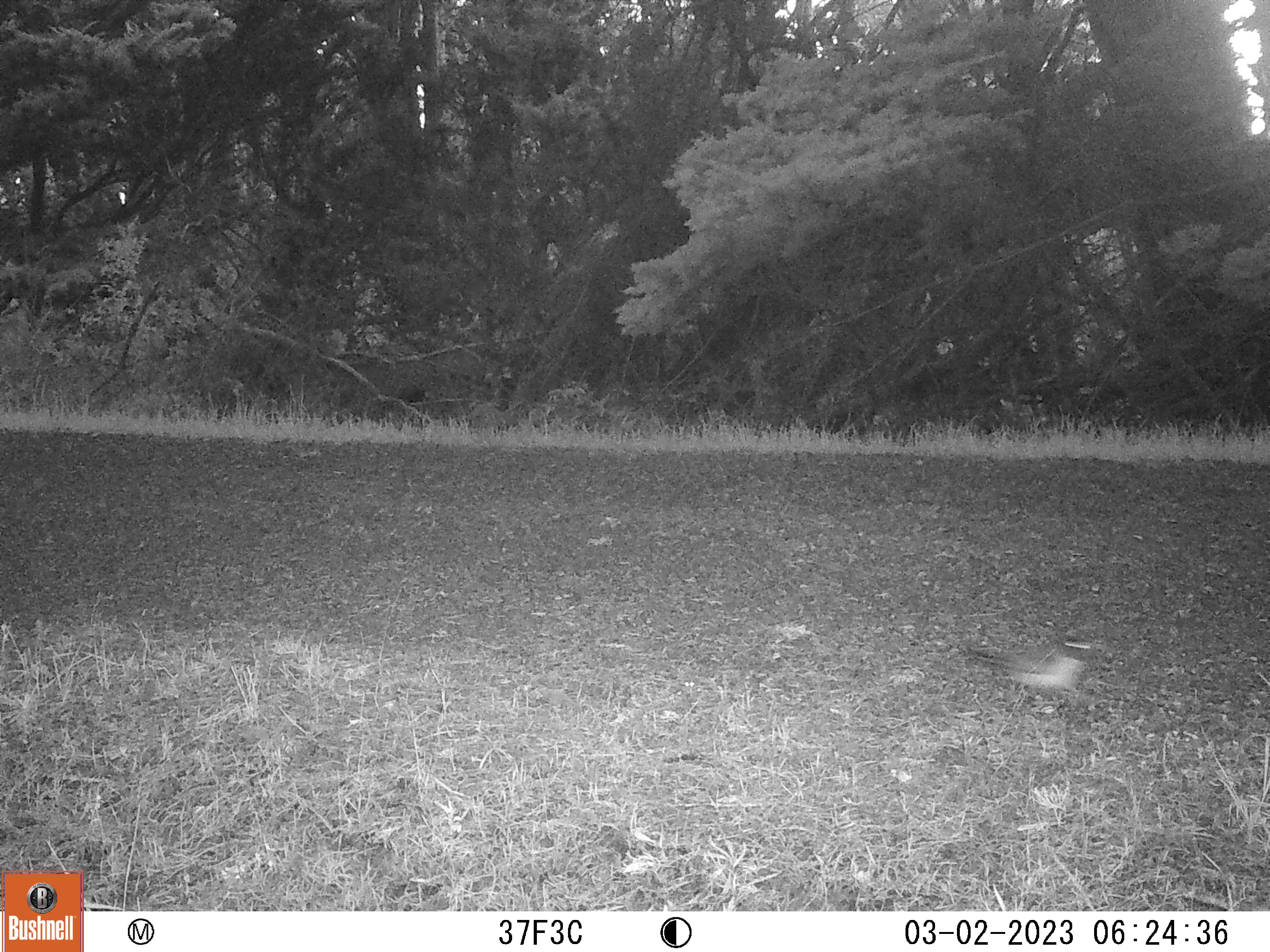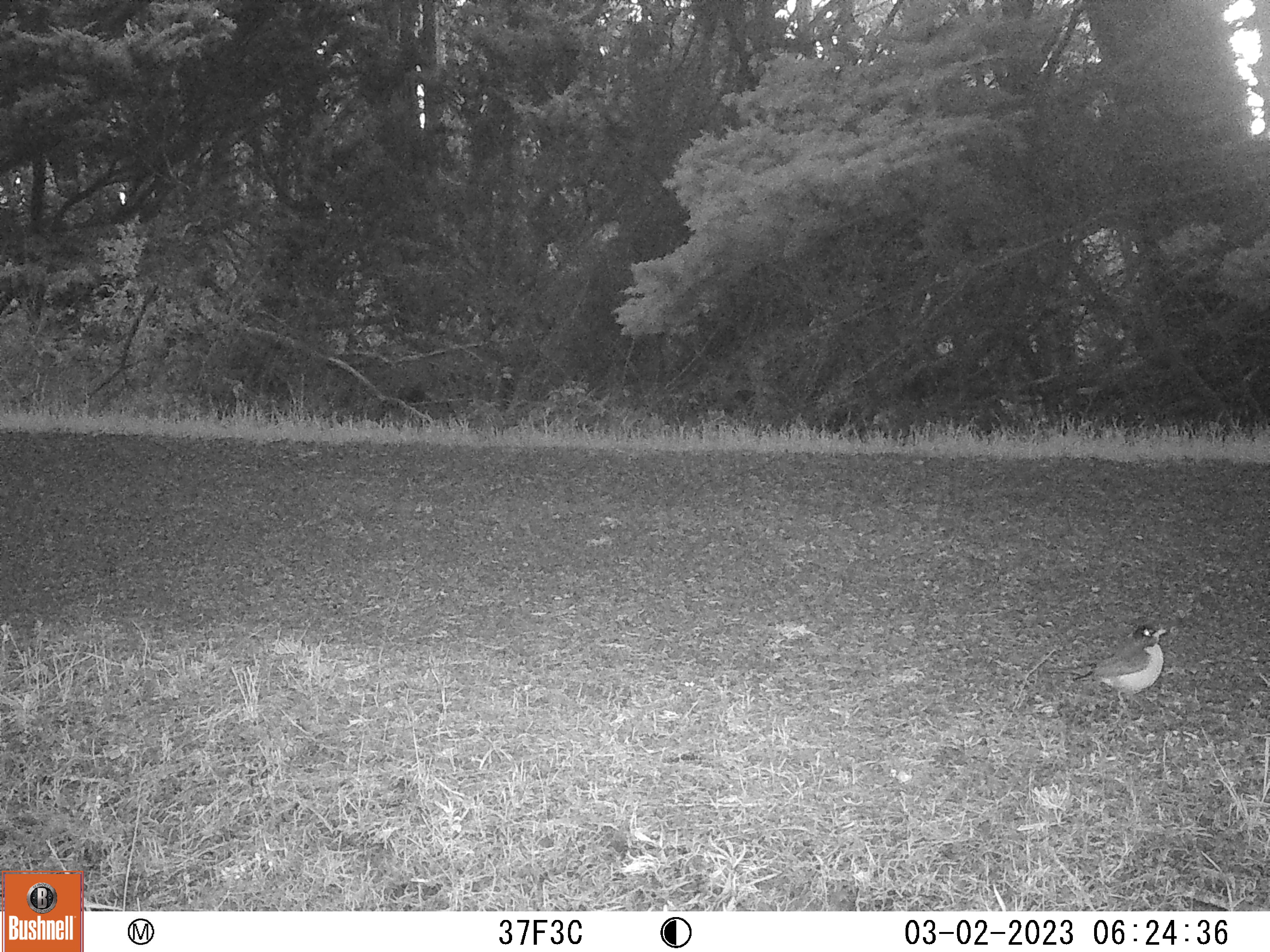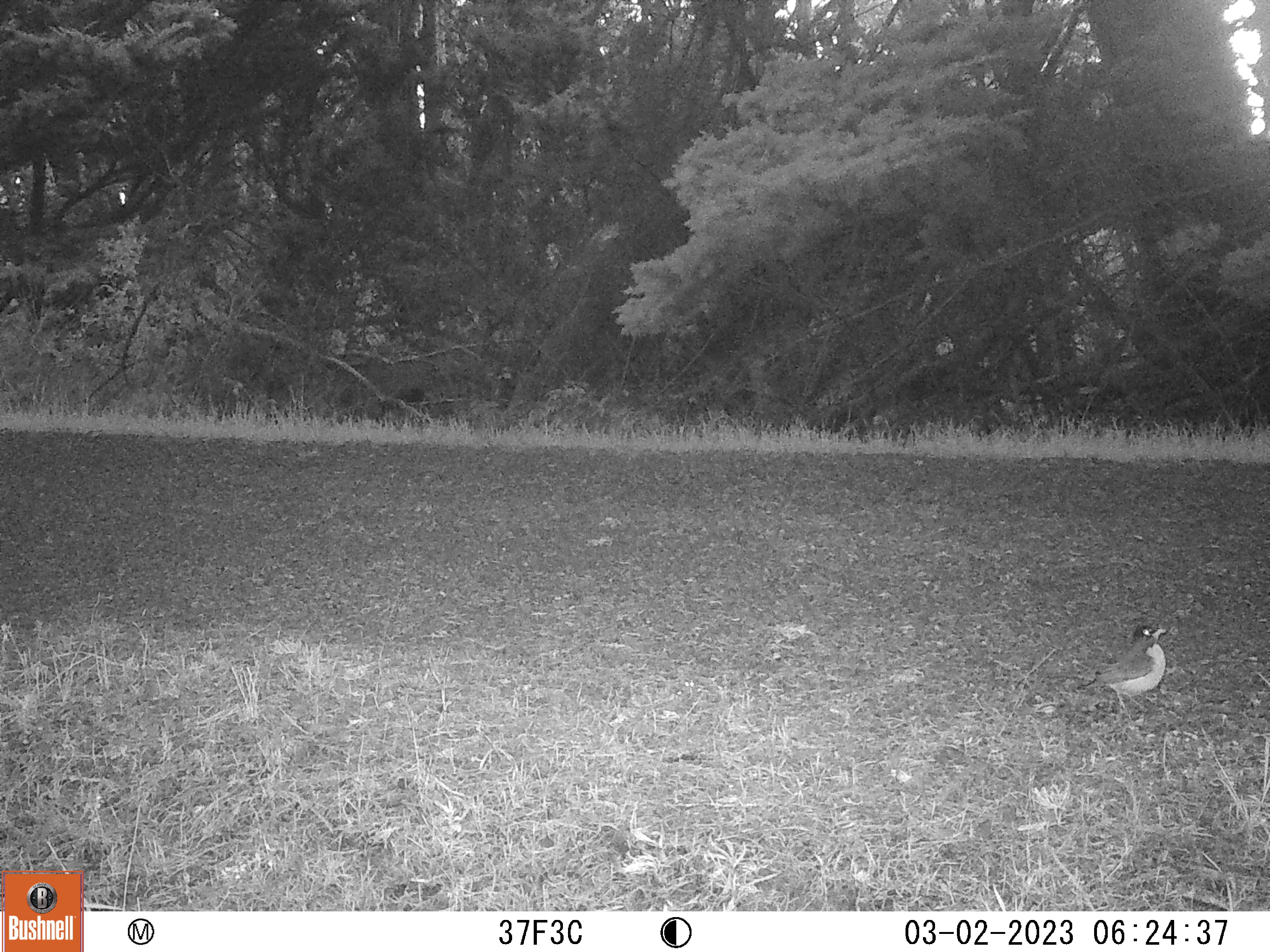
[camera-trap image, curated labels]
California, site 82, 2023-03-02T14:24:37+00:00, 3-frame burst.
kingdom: Animalia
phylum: Chordata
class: Aves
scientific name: Aves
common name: bird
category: unknown bird